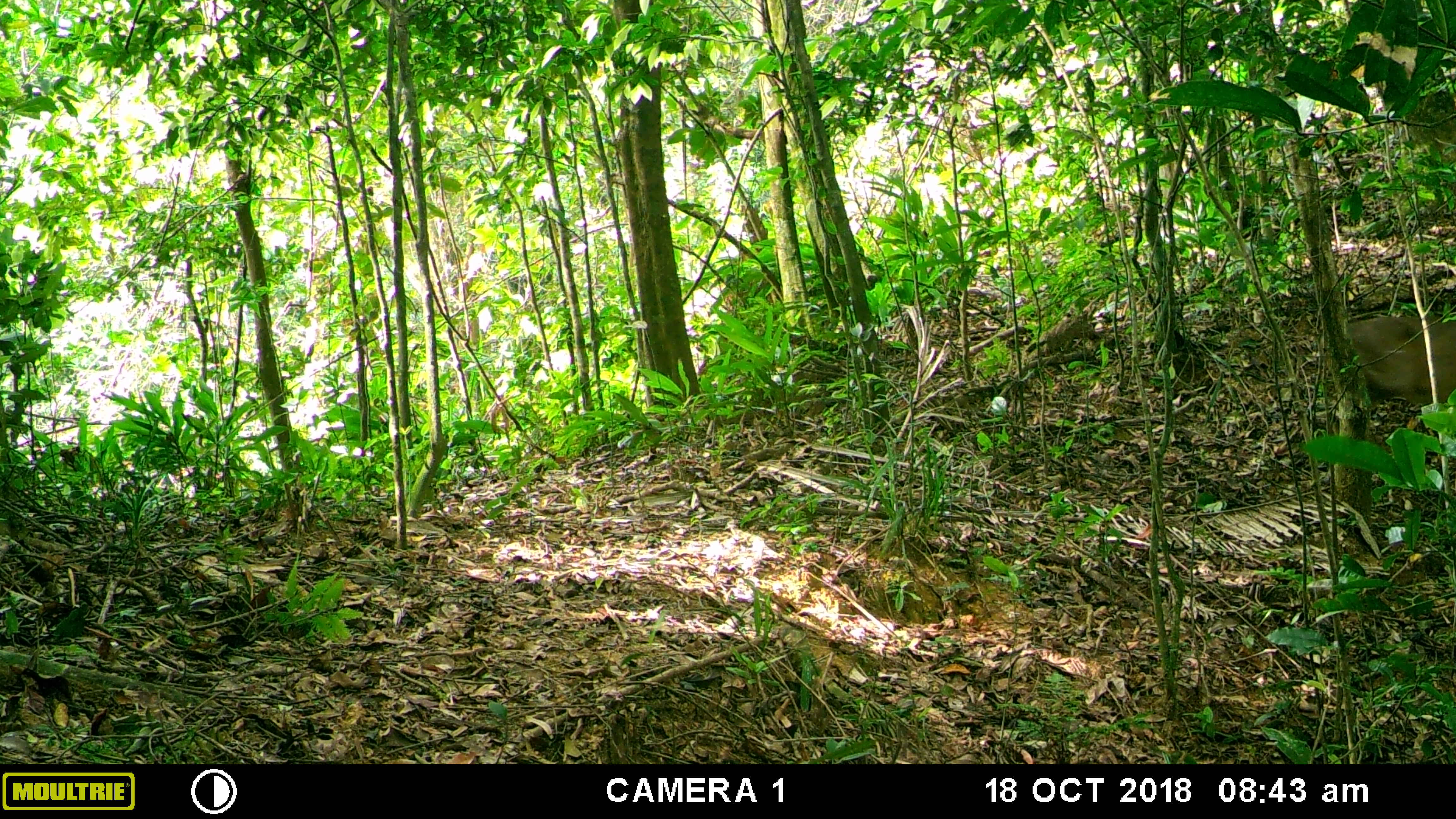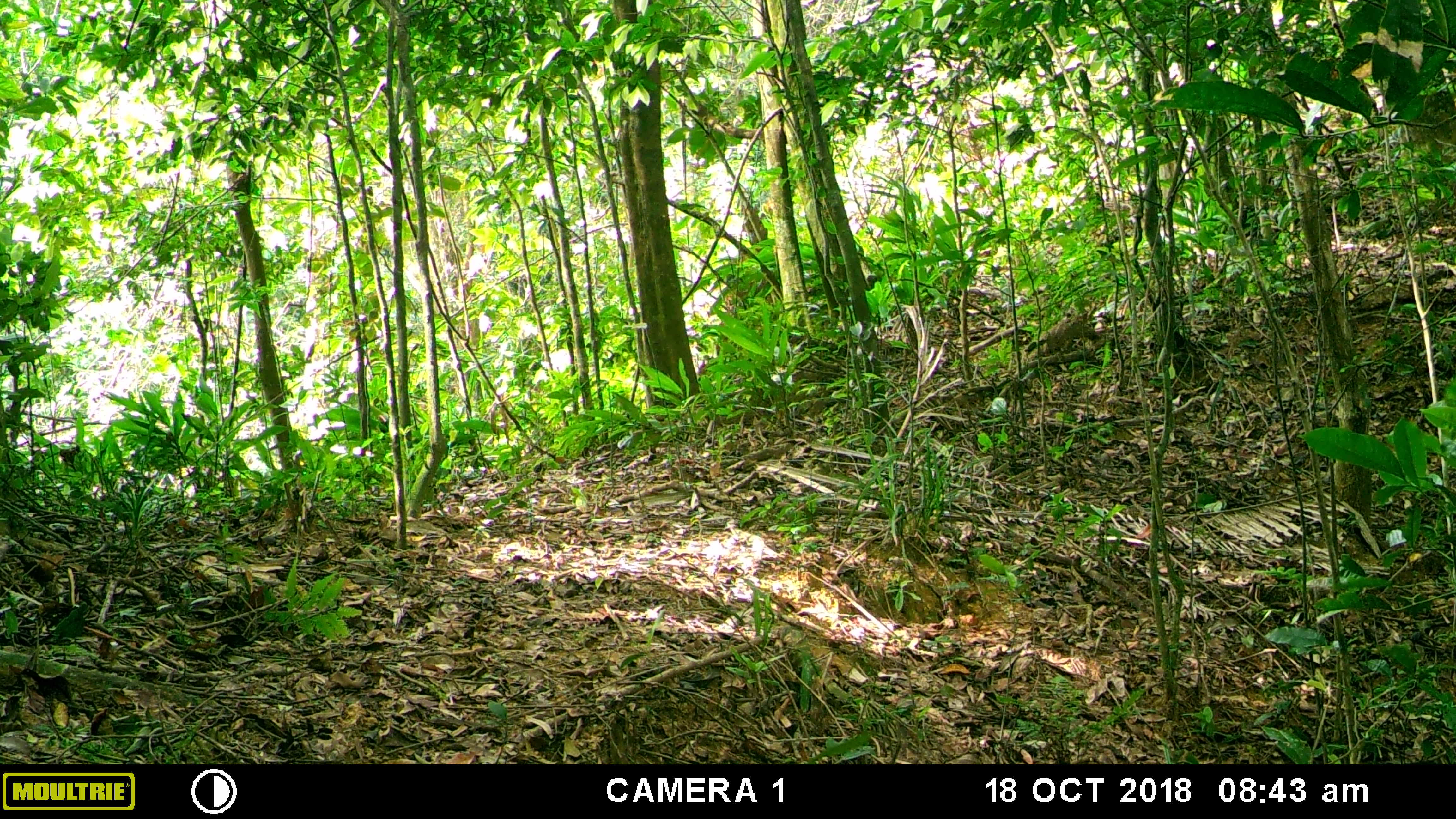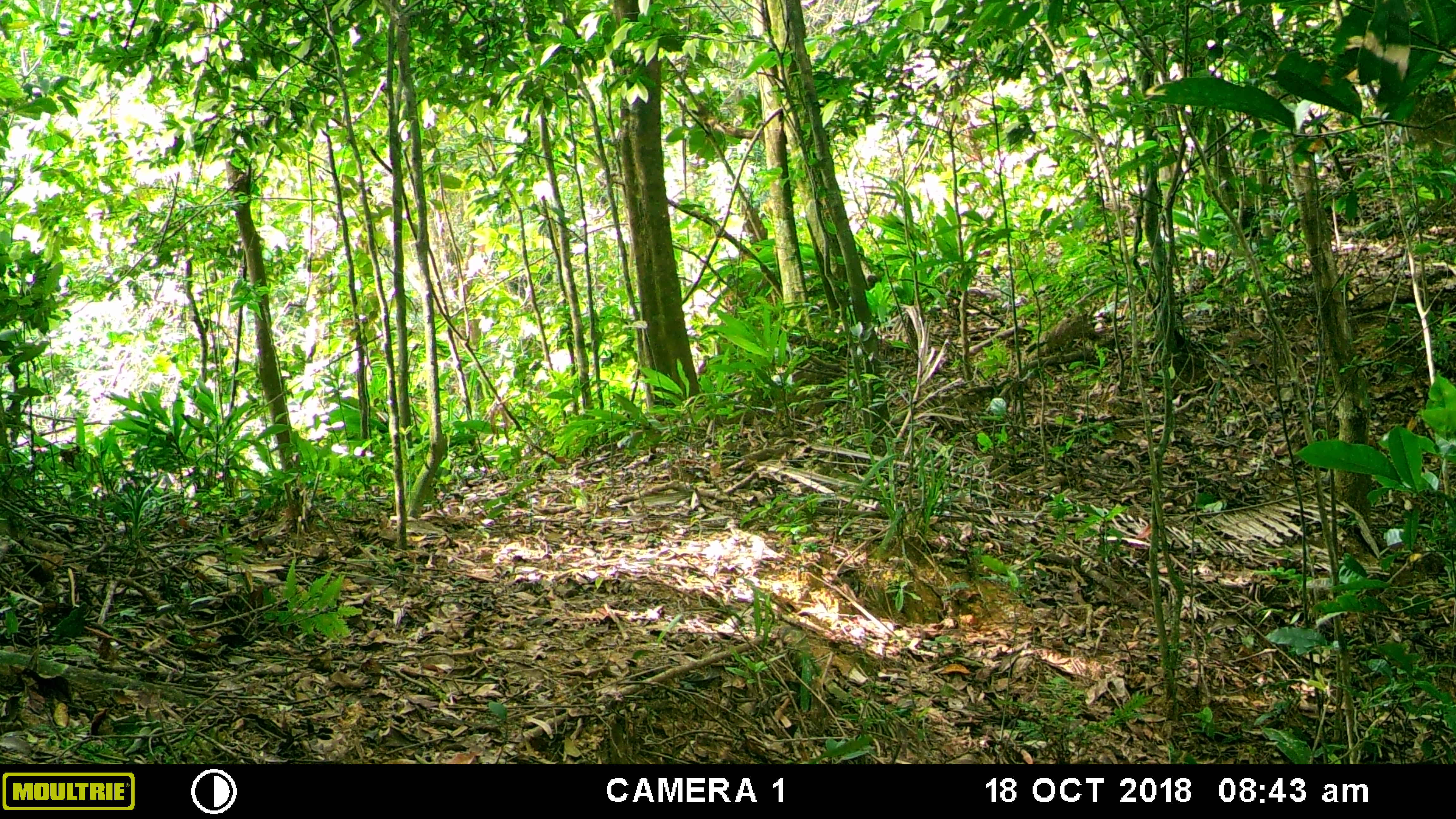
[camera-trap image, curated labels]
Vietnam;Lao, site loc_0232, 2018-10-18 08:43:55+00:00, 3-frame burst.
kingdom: Animalia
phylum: Chordata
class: Mammalia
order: Artiodactyla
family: Cervidae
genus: Muntiacus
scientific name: Muntiacus vuquangensis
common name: large-antlered muntjac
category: large antlered muntjac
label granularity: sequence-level